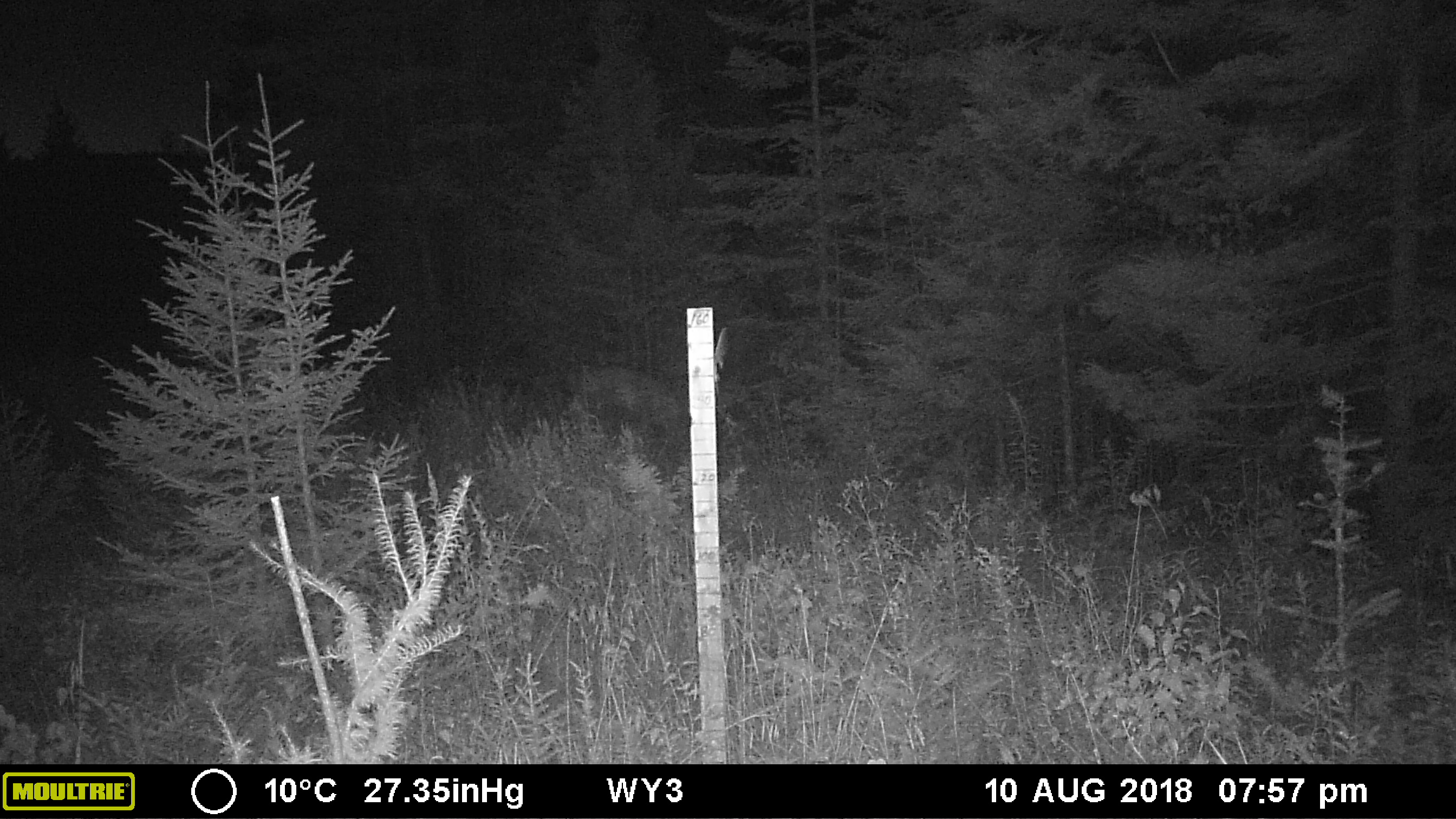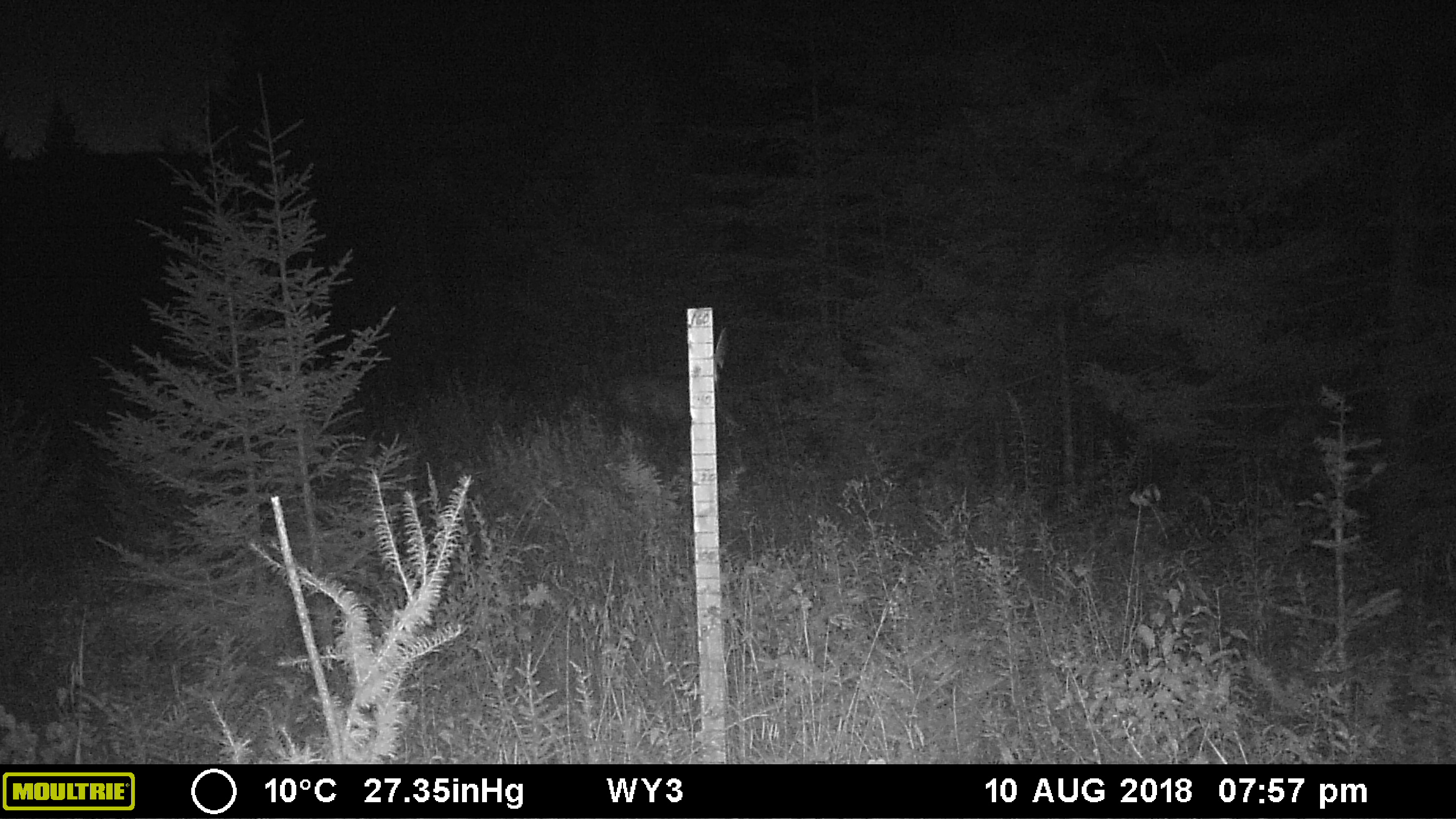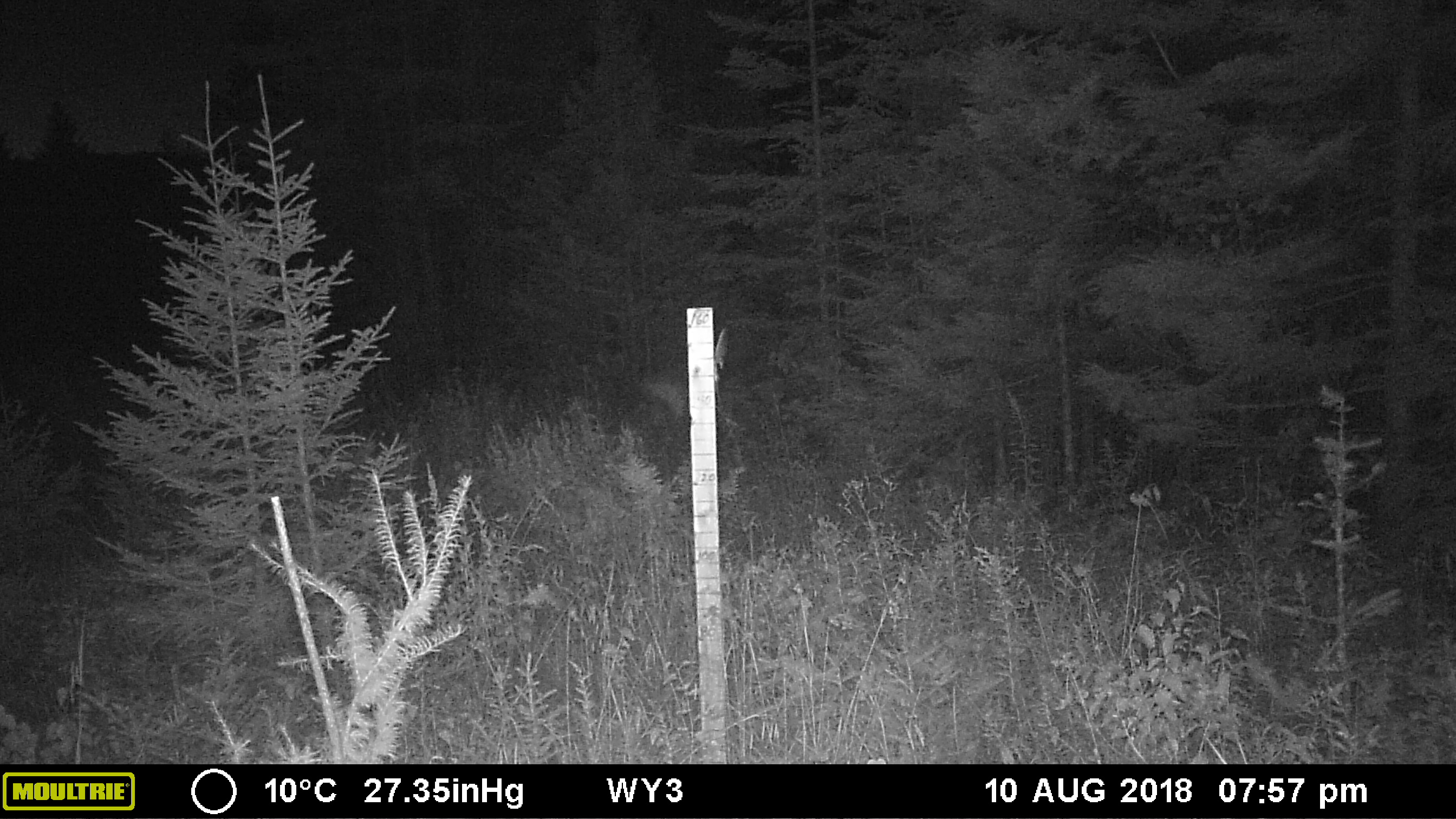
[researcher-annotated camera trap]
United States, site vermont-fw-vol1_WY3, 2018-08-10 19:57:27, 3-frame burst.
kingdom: Animalia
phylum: Chordata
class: Mammalia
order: Artiodactyla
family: Cervidae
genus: Alces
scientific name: Alces alces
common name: moose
Moose (Alces alces).